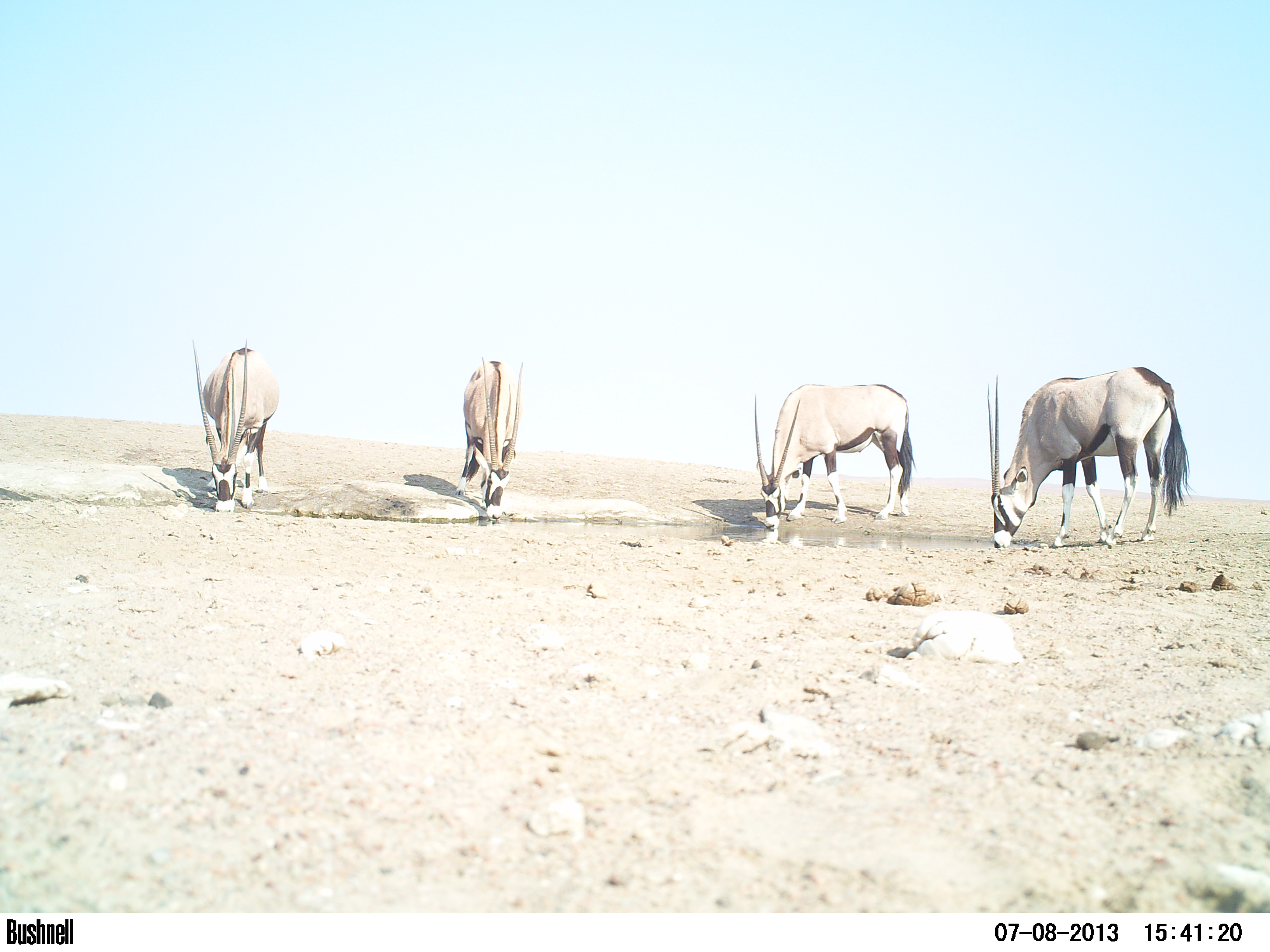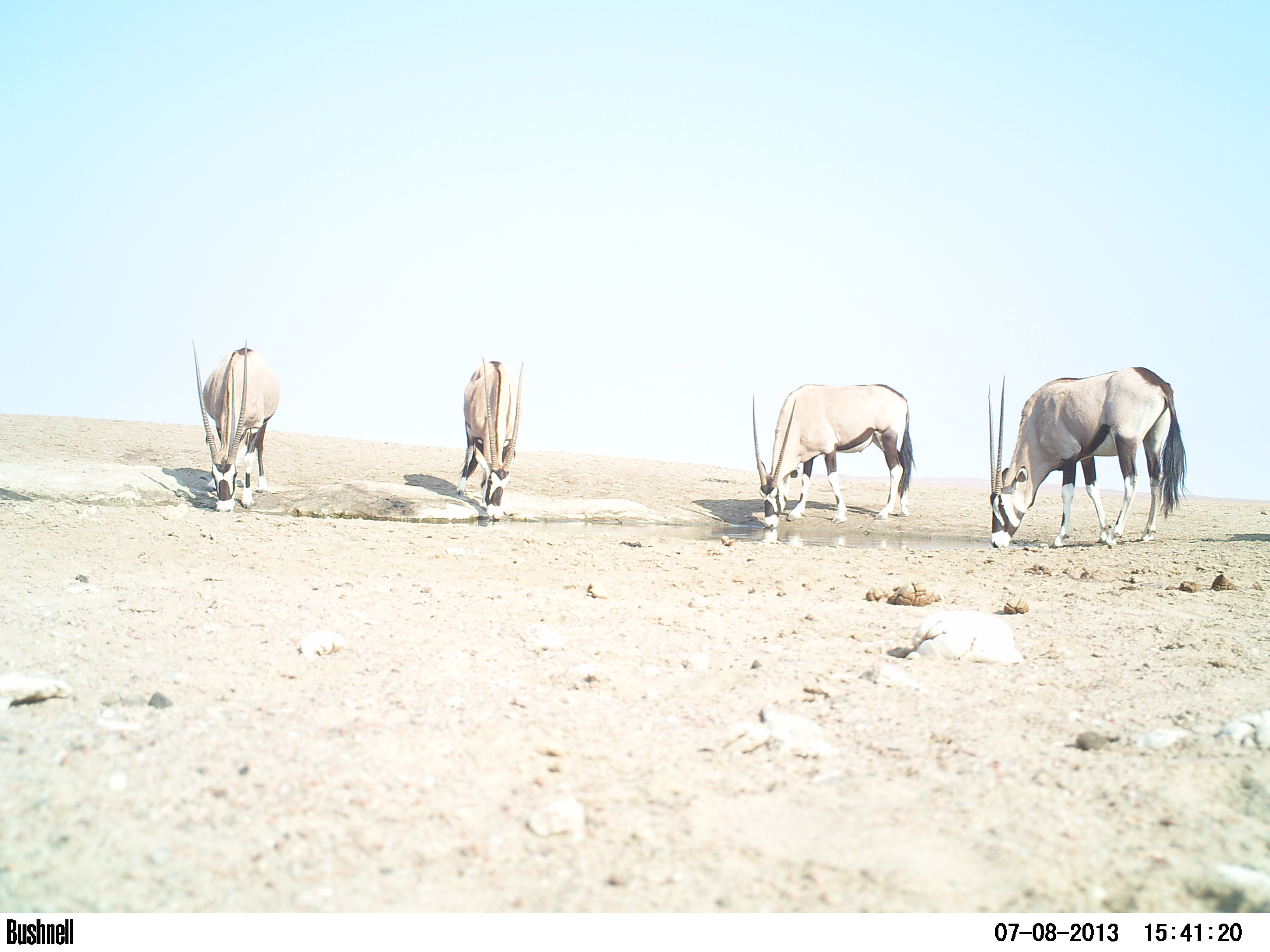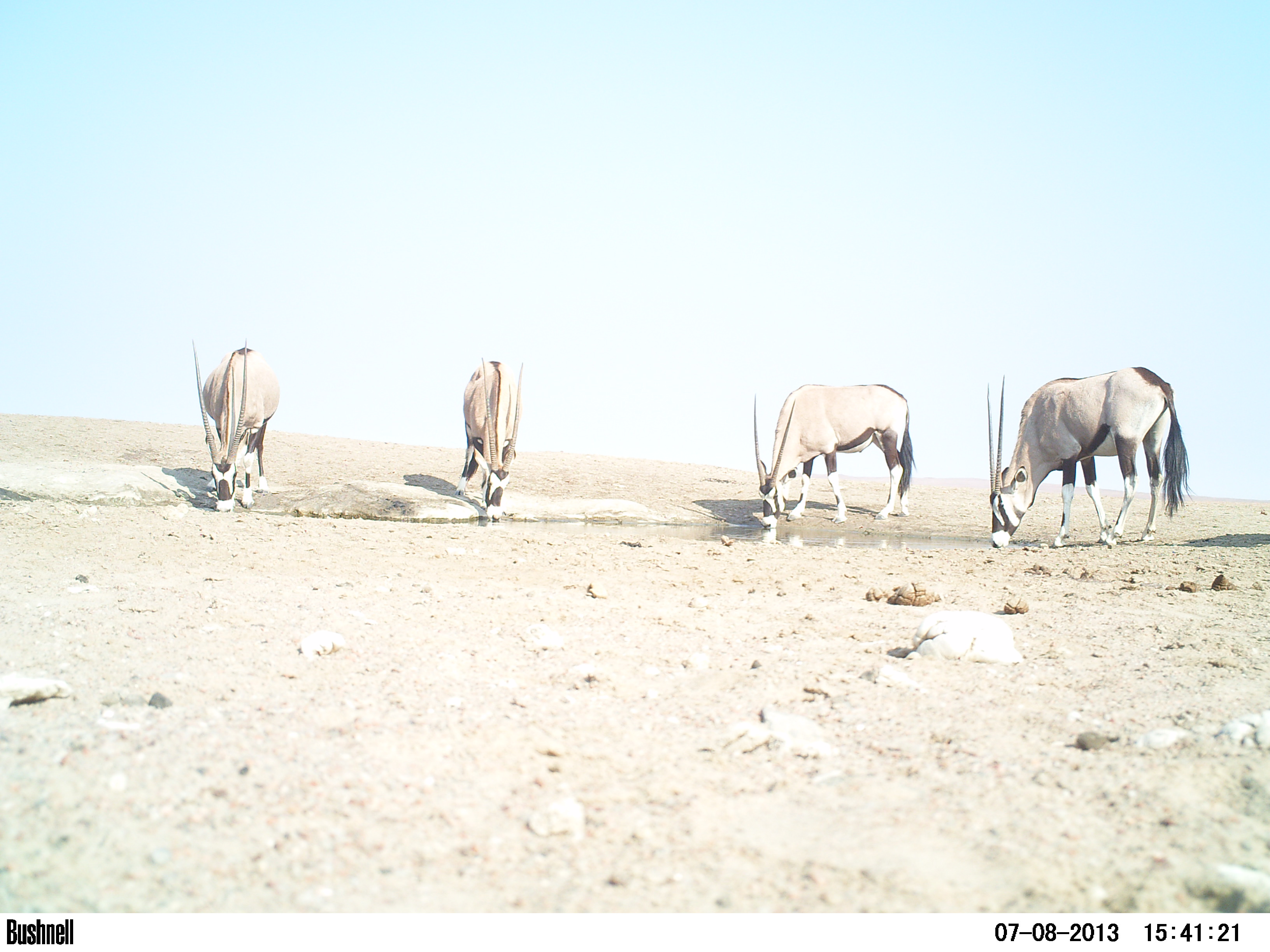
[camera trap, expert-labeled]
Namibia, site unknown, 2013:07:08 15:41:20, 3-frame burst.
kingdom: Animalia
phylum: Chordata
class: Mammalia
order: Artiodactyla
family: Bovidae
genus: Oryx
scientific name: Oryx gazella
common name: gemsbok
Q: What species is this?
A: Oryx gazella (gemsbok).